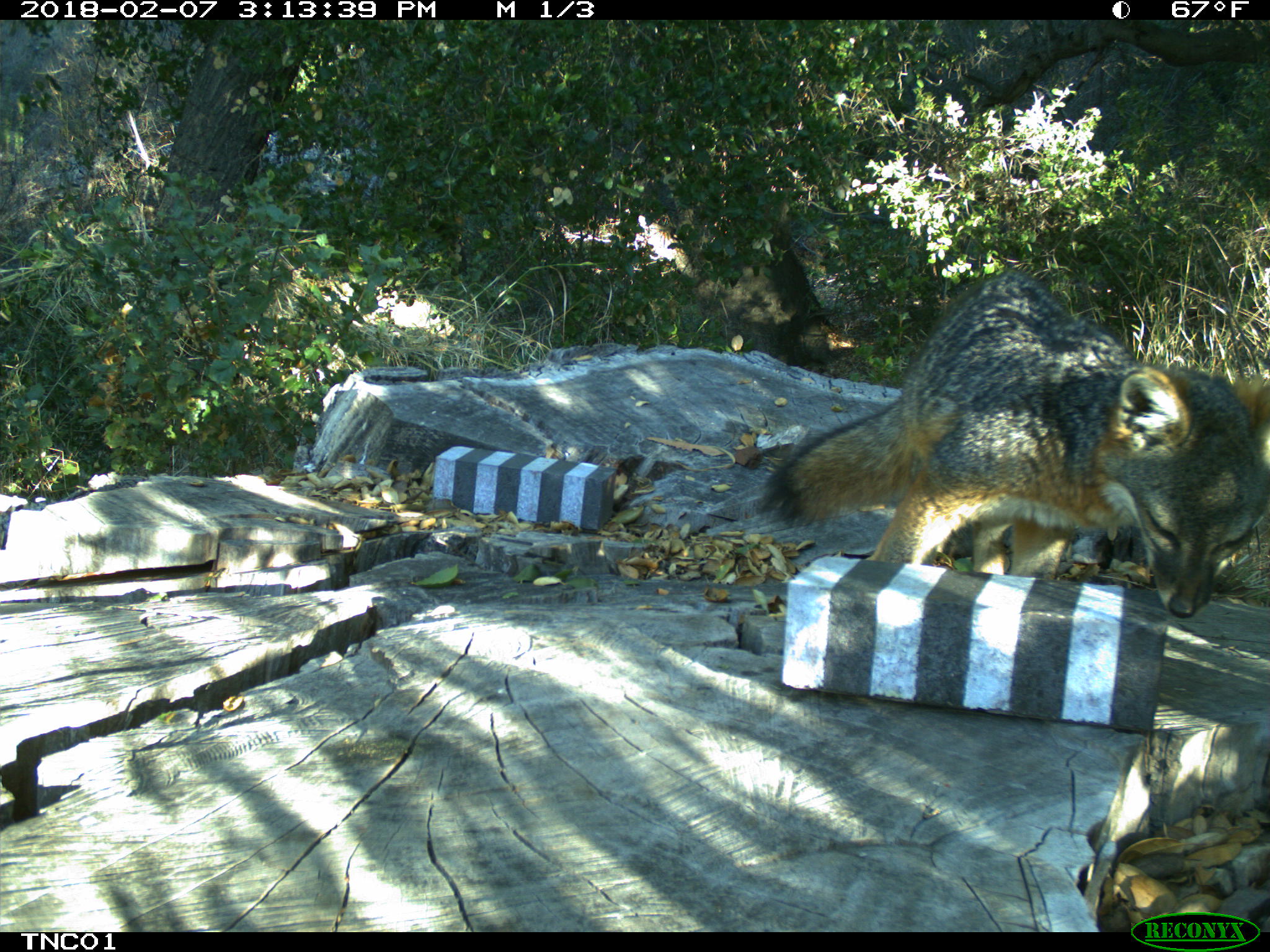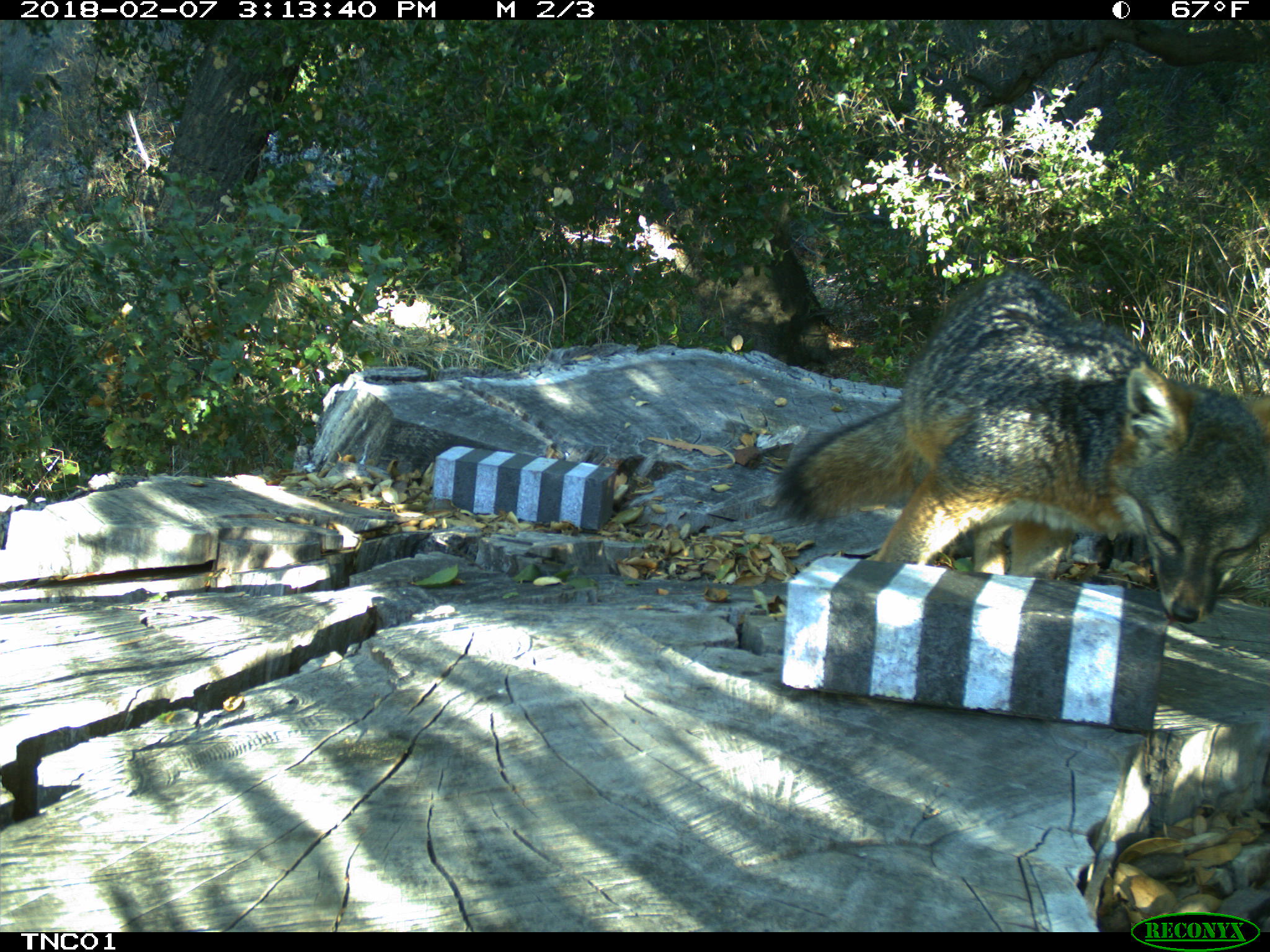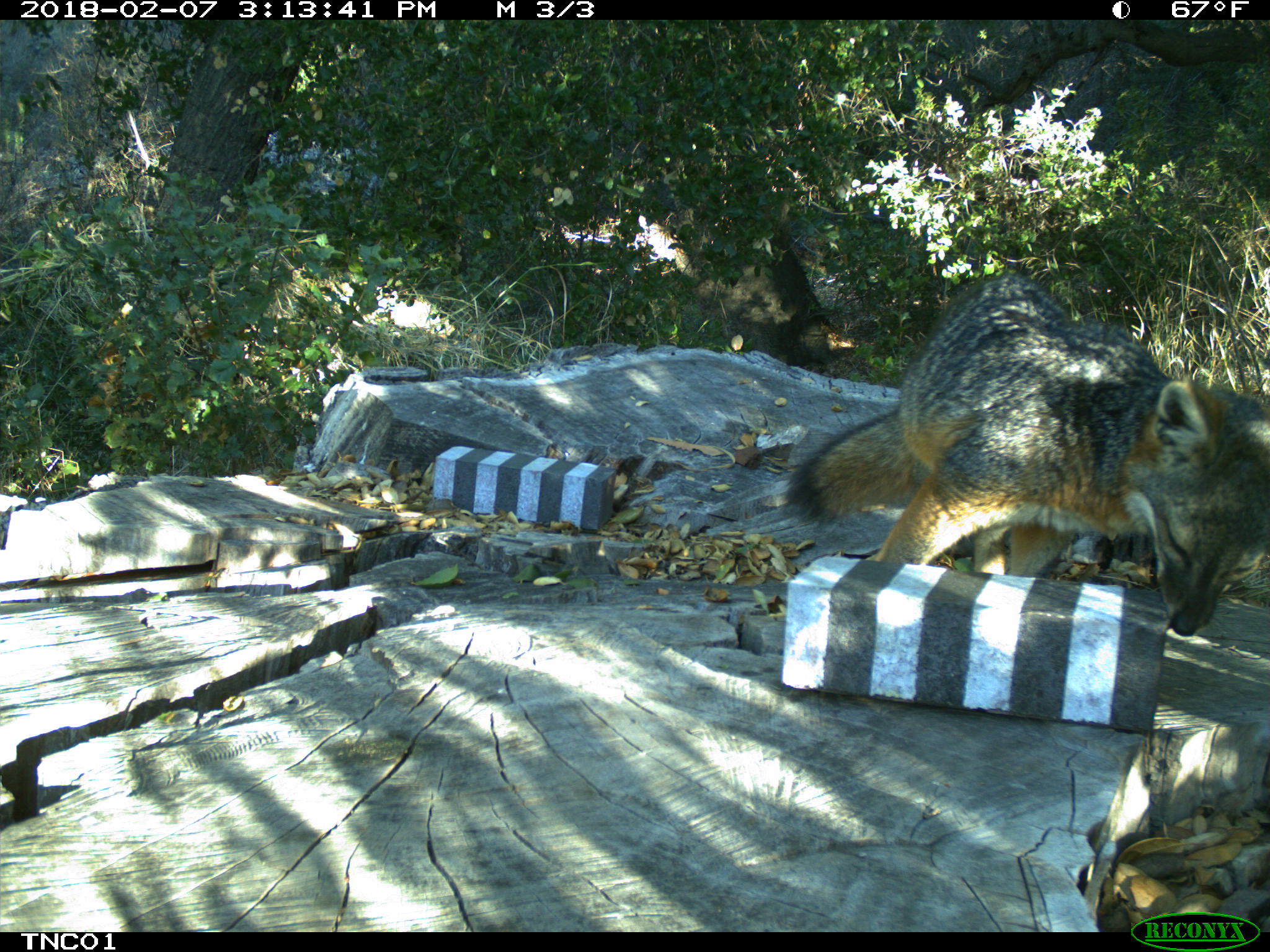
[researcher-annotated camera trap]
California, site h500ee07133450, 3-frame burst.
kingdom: Animalia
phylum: Chordata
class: Mammalia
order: Carnivora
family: Canidae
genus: Urocyon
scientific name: Urocyon littoralis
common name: island fox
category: fox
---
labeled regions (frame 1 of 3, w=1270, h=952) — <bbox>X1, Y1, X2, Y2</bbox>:
fox: <bbox>757, 268, 1269, 619</bbox>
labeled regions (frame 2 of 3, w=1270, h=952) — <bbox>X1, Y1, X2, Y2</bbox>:
fox: <bbox>770, 267, 1269, 624</bbox>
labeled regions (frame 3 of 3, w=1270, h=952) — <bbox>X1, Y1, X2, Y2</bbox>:
fox: <bbox>778, 275, 1269, 636</bbox>